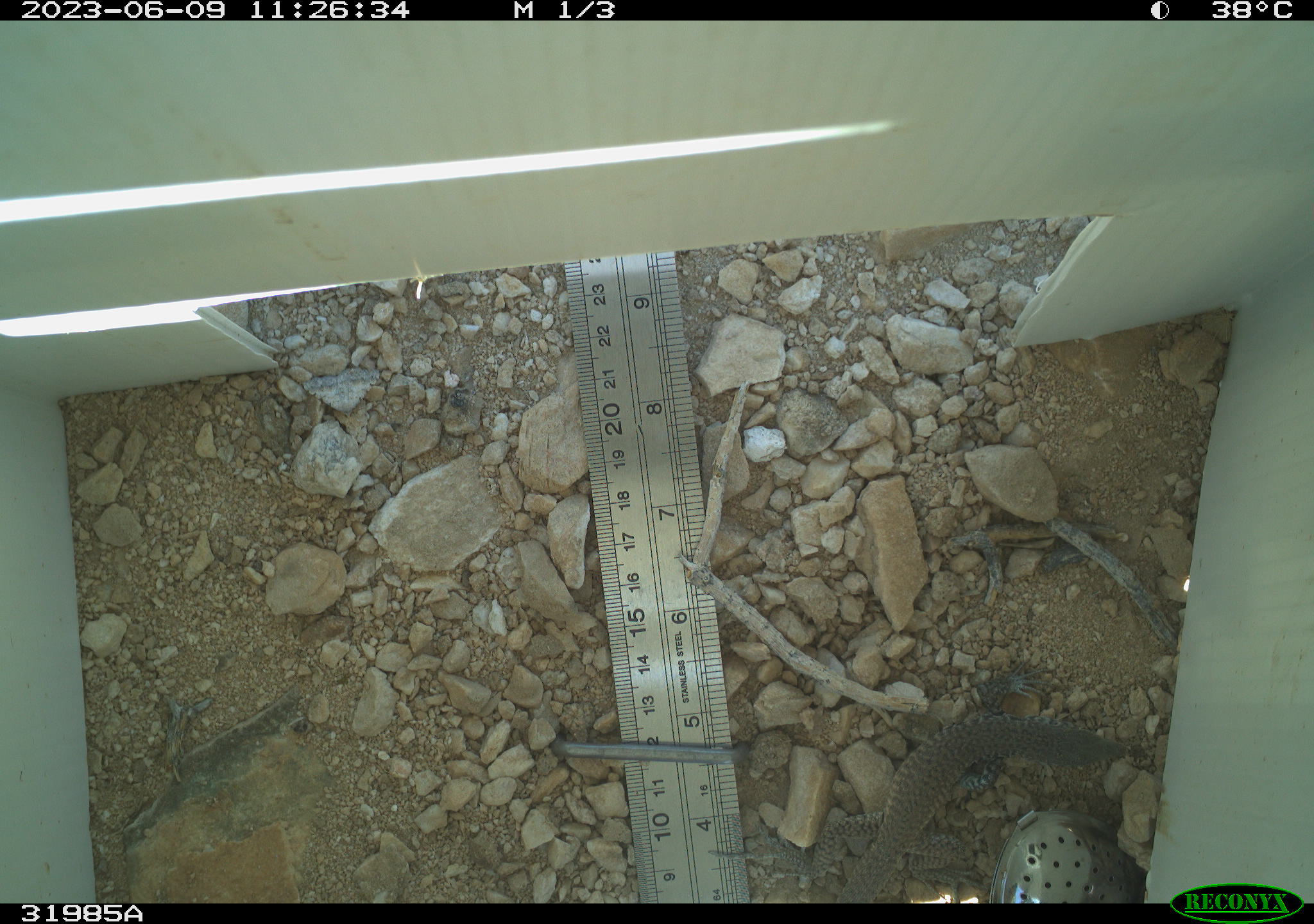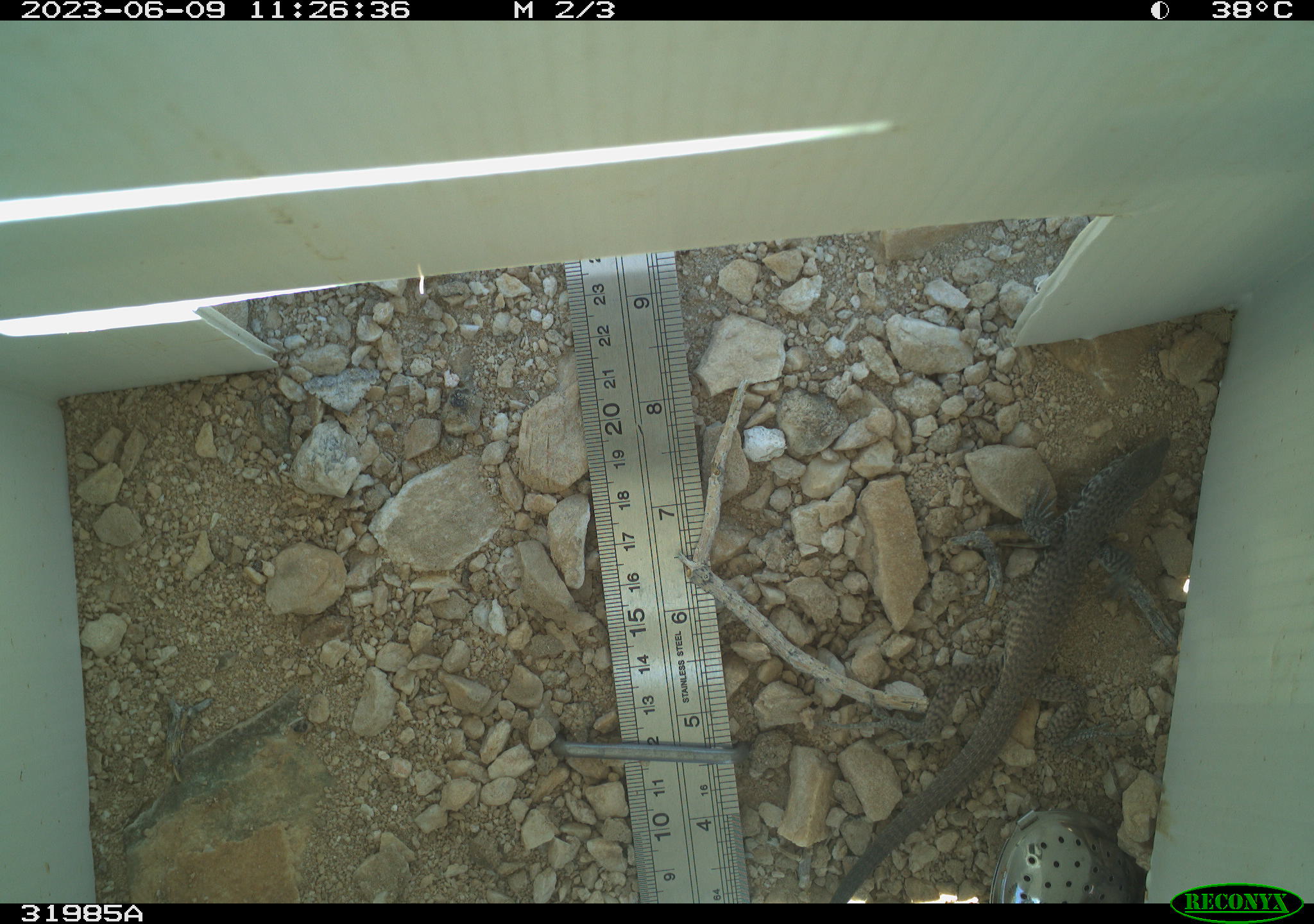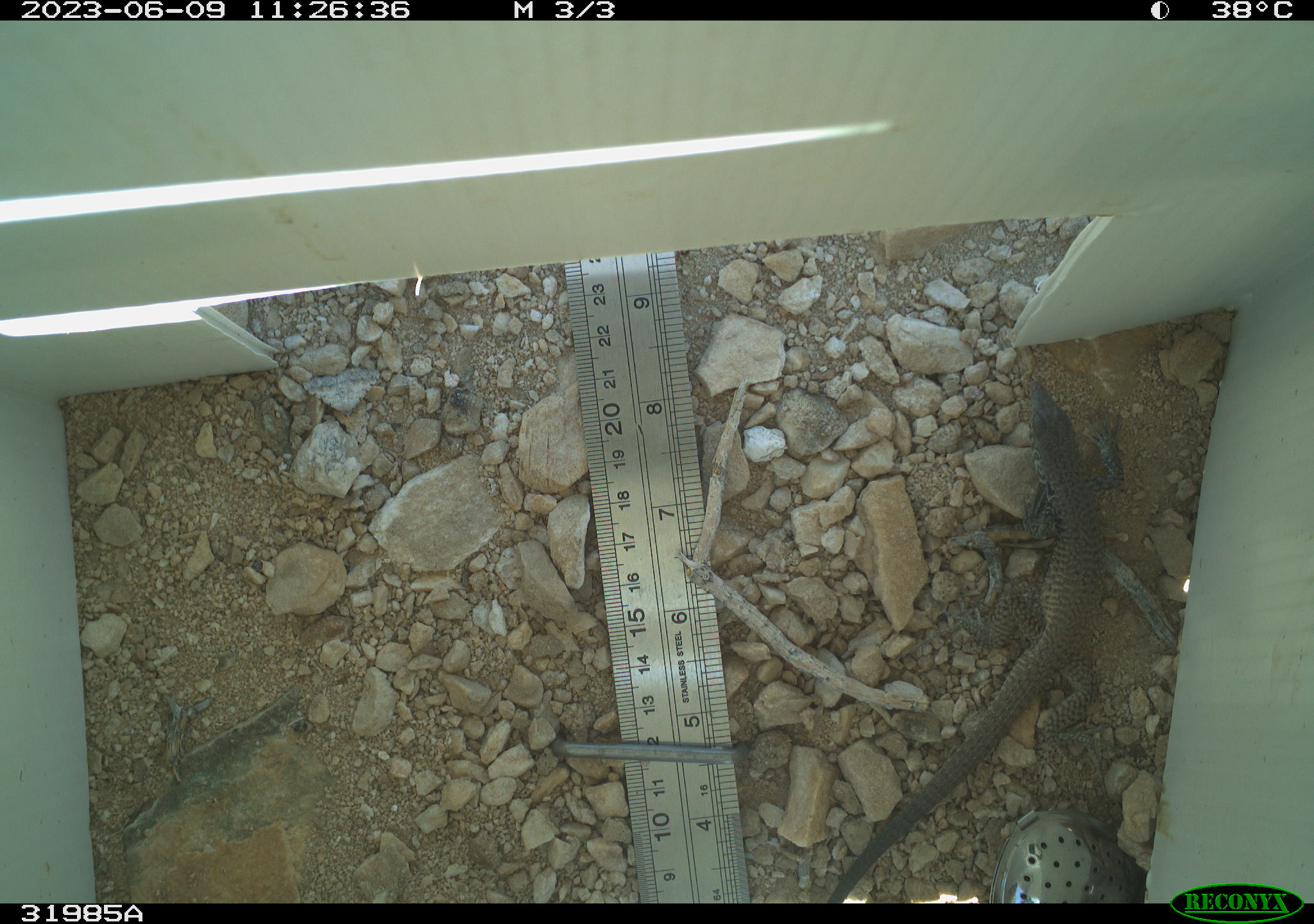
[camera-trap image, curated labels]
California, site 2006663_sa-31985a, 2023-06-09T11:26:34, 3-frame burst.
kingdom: Animalia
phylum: Chordata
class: Reptilia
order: Squamata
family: Teiidae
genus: Aspidoscelis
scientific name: Aspidoscelis tigris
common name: western whiptail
Western whiptail (Aspidoscelis tigris).